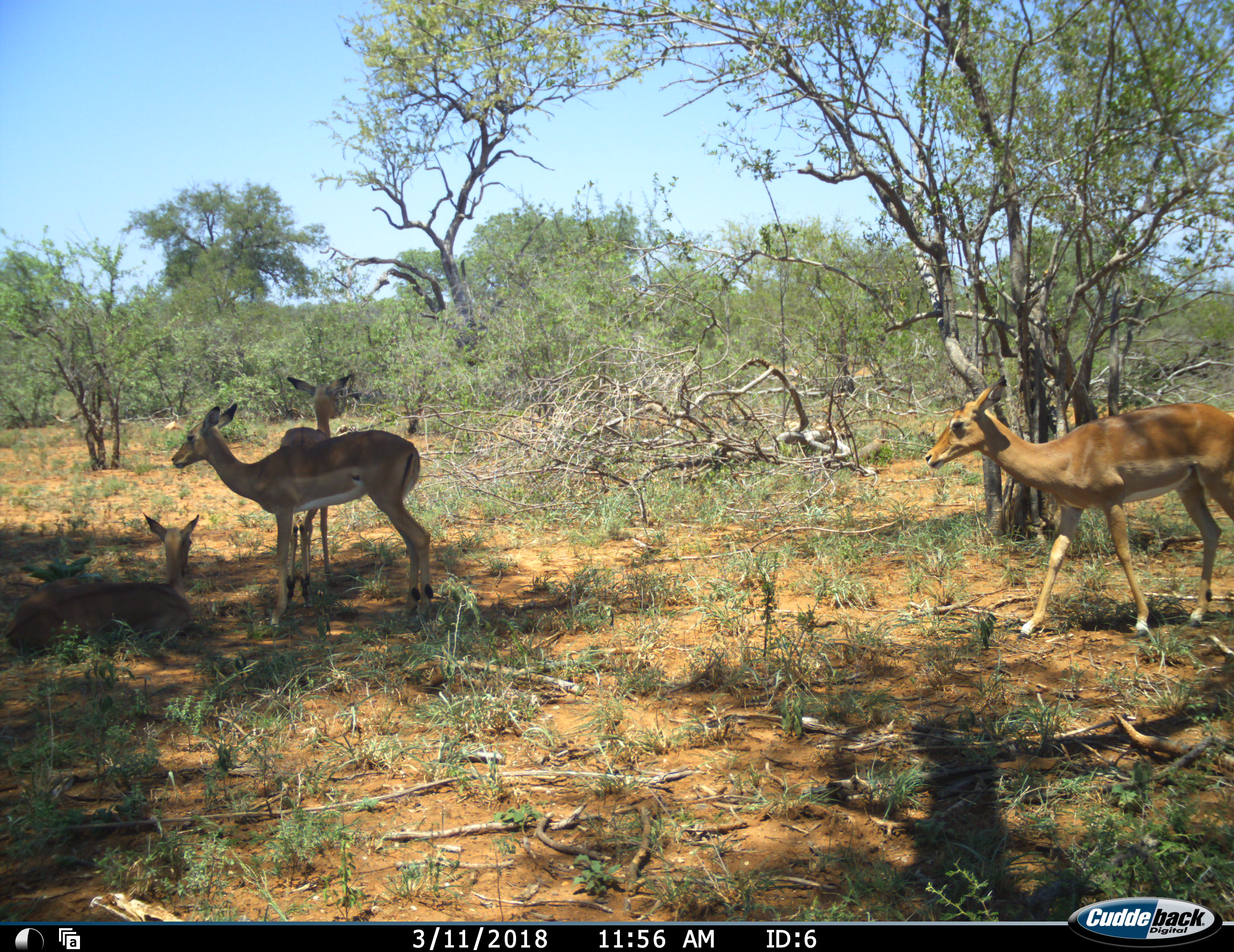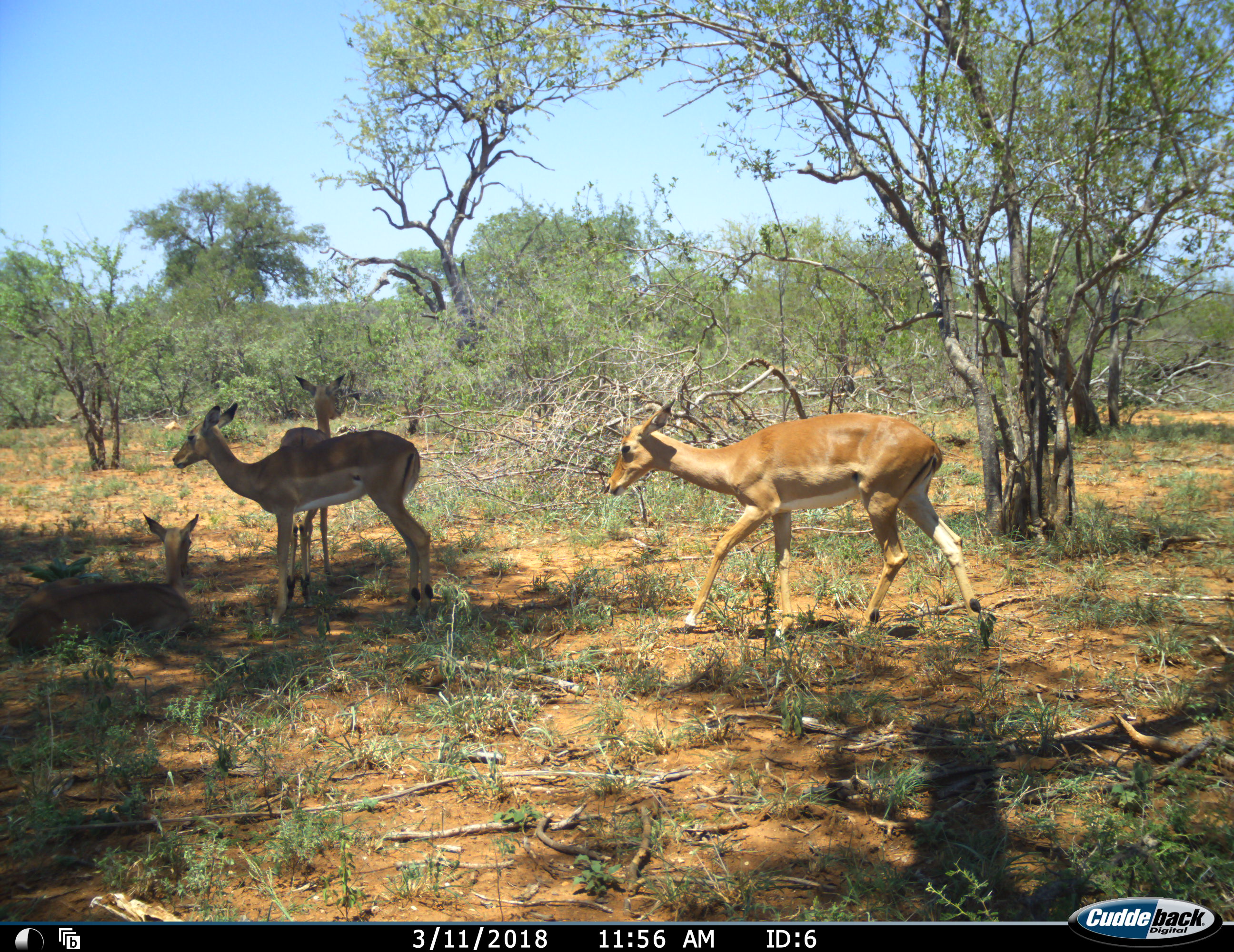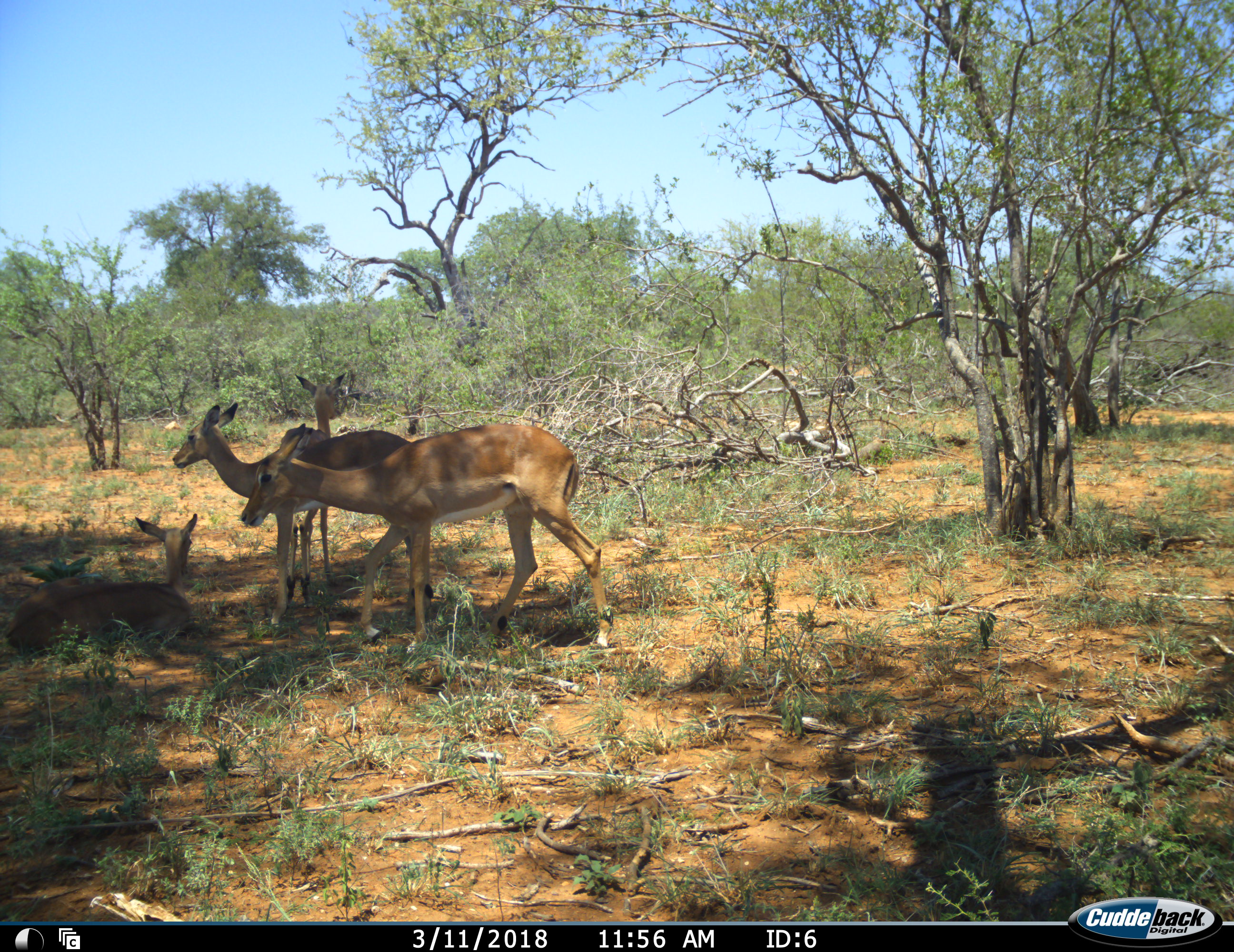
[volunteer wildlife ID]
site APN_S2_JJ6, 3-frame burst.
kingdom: Animalia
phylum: Chordata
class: Mammalia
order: Artiodactyla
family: Bovidae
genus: Aepyceros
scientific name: Aepyceros melampus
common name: impala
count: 4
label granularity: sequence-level